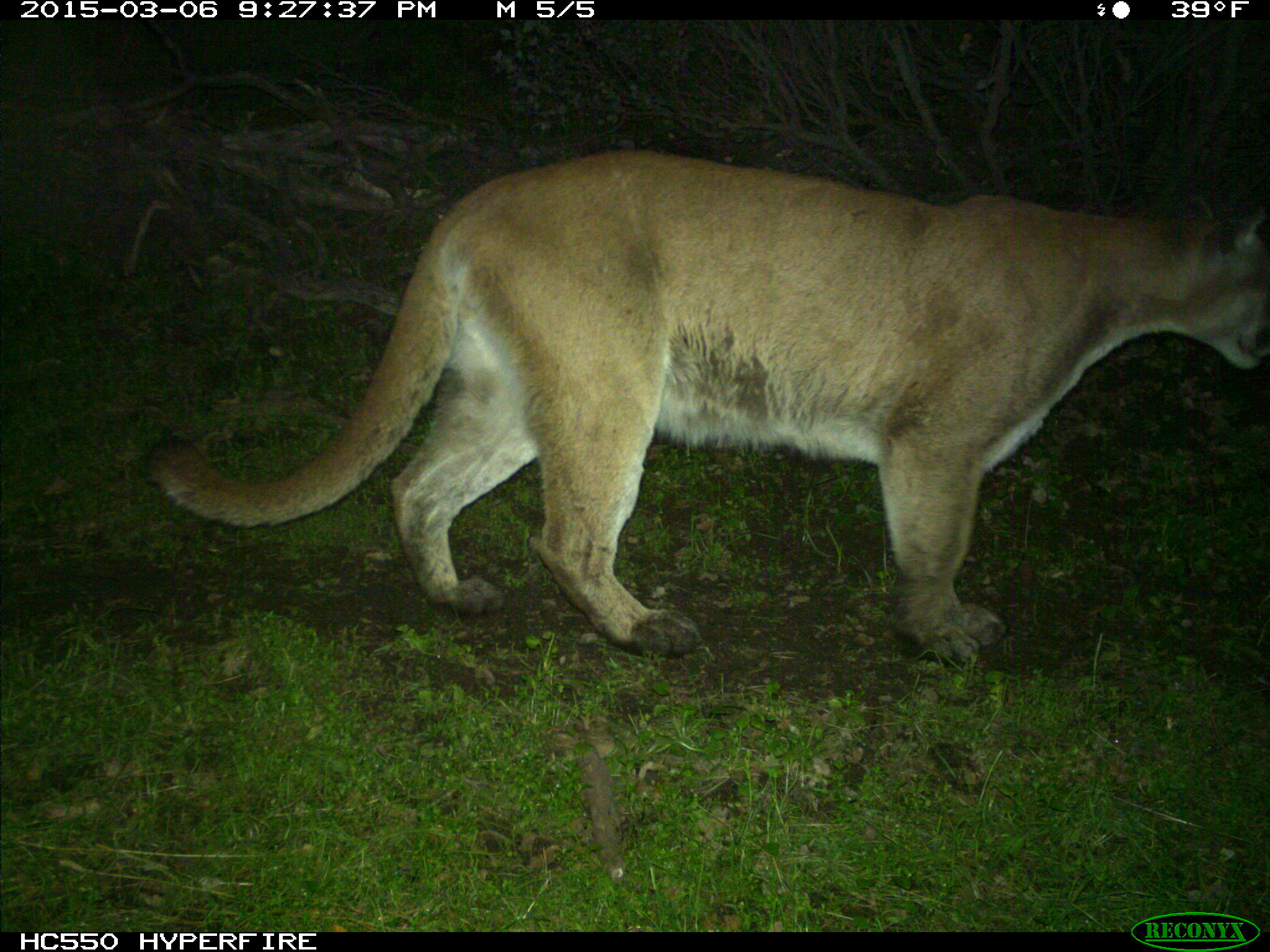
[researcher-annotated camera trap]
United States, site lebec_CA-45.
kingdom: Animalia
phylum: Chordata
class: Mammalia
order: Carnivora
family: Felidae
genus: Puma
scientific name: Puma concolor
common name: mountain lion